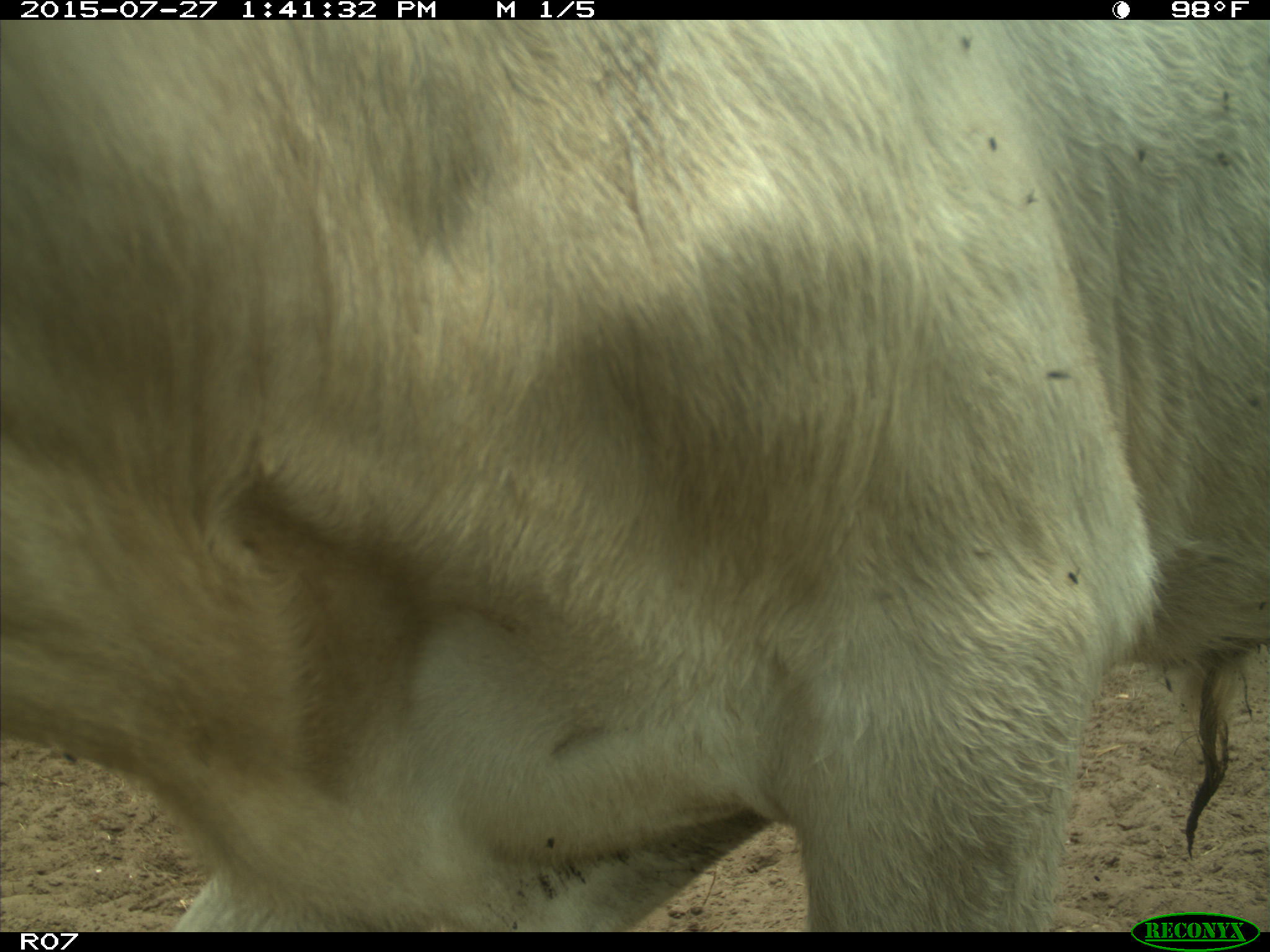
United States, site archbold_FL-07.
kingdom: Animalia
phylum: Chordata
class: Mammalia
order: Artiodactyla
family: Bovidae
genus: Bos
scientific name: Bos taurus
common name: domestic cow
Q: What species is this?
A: Bos taurus (domestic cow).